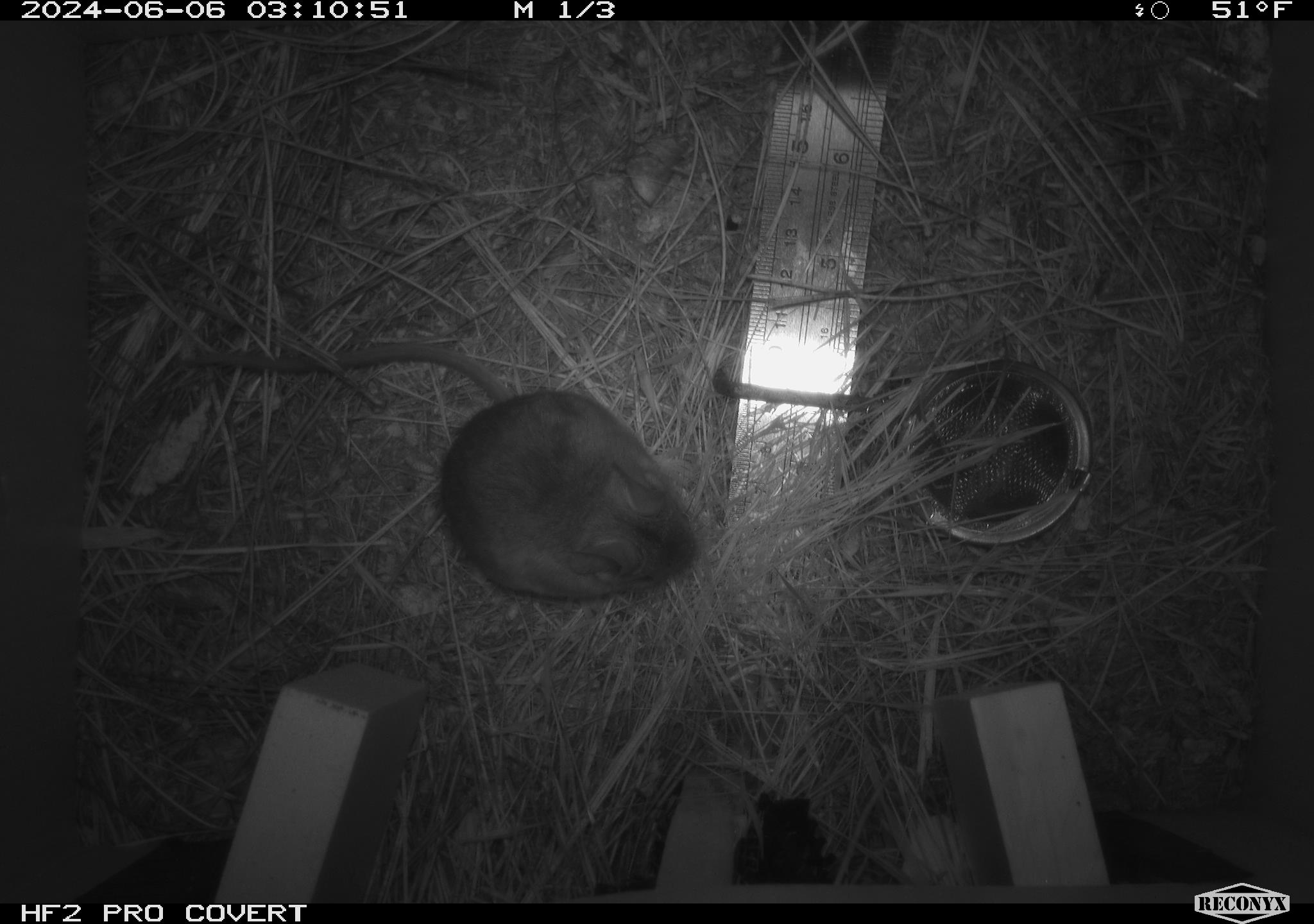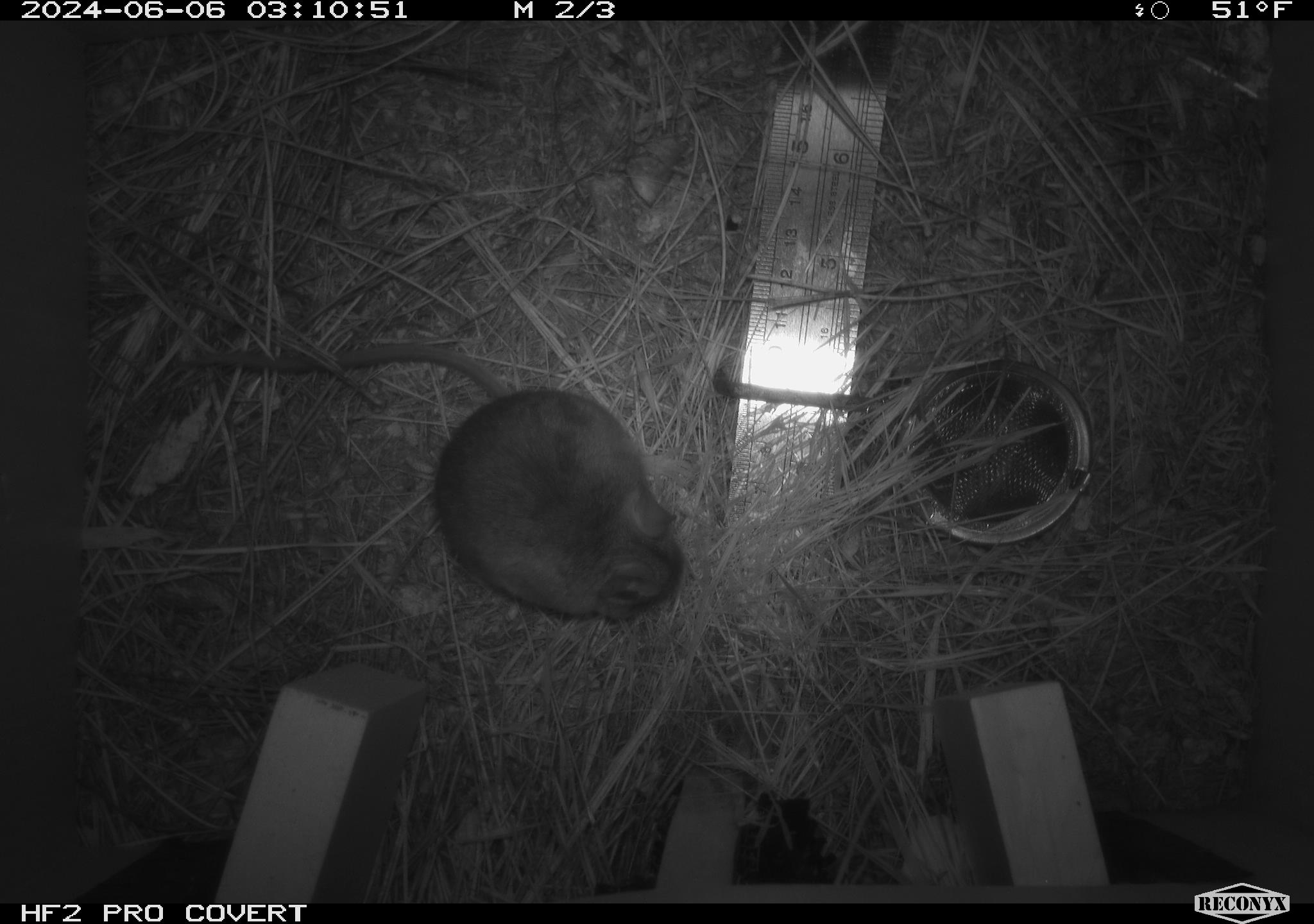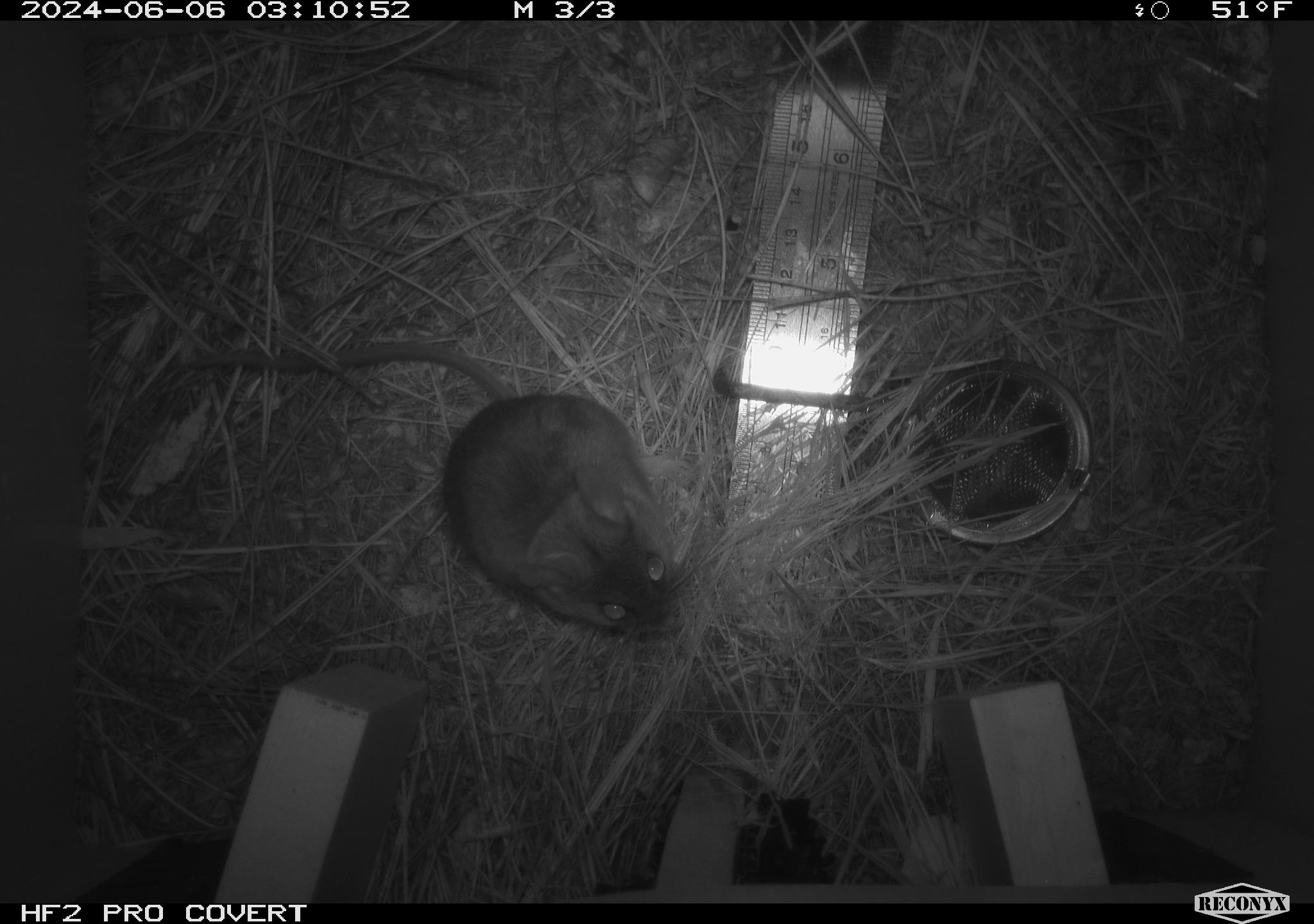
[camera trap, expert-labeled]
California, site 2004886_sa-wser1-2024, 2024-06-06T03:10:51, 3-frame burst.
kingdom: Animalia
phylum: Chordata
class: Mammalia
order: Rodentia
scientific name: Rodentia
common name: mouse species